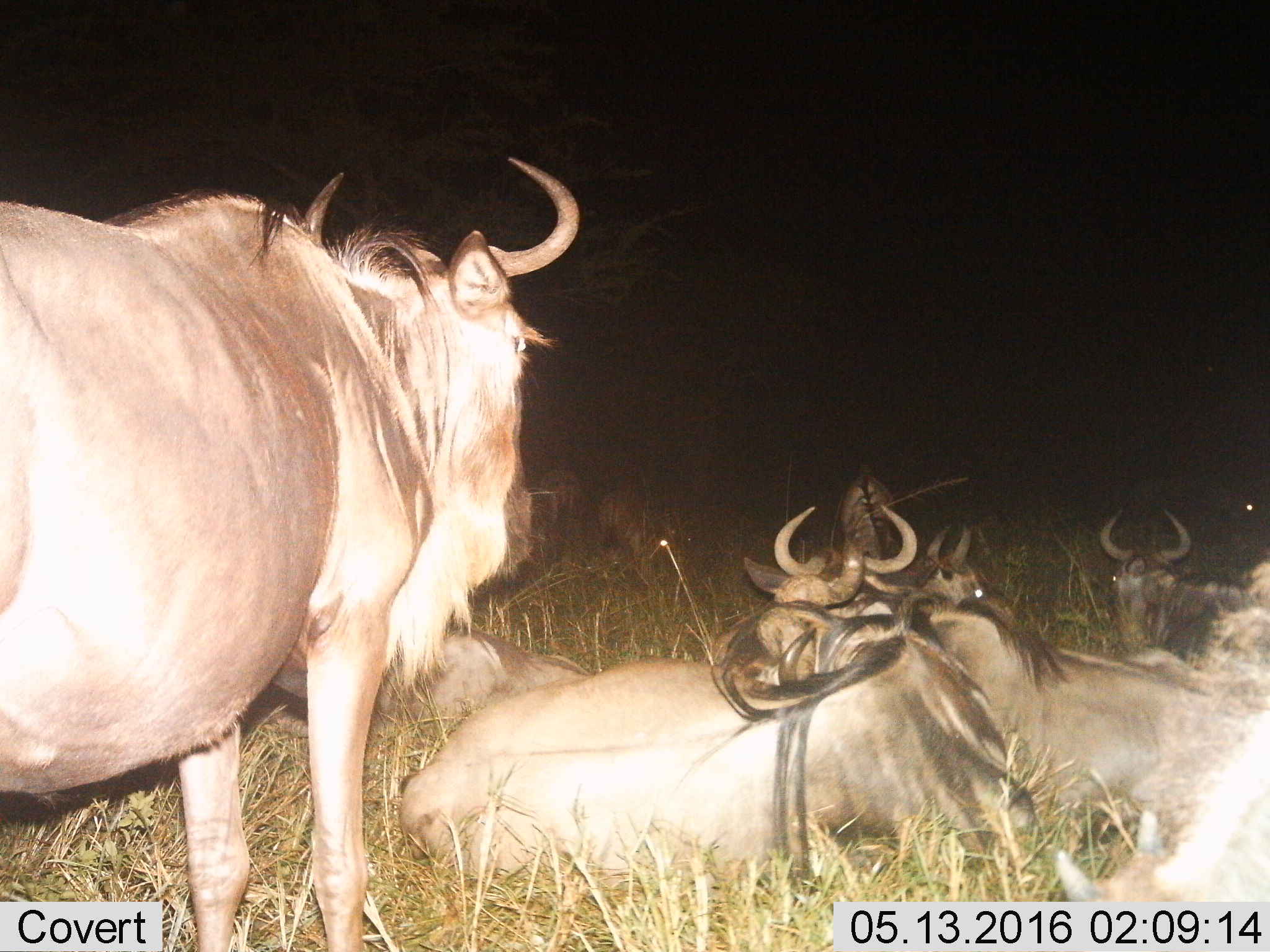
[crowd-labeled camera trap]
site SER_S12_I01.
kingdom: Animalia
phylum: Chordata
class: Mammalia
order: Artiodactyla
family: Bovidae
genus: Connochaetes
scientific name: Connochaetes taurinus taurinus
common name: blue wildebeest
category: wildebeestblue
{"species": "wildebeestblue (blue wildebeest) (Connochaetes taurinus taurinus)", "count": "9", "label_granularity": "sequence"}